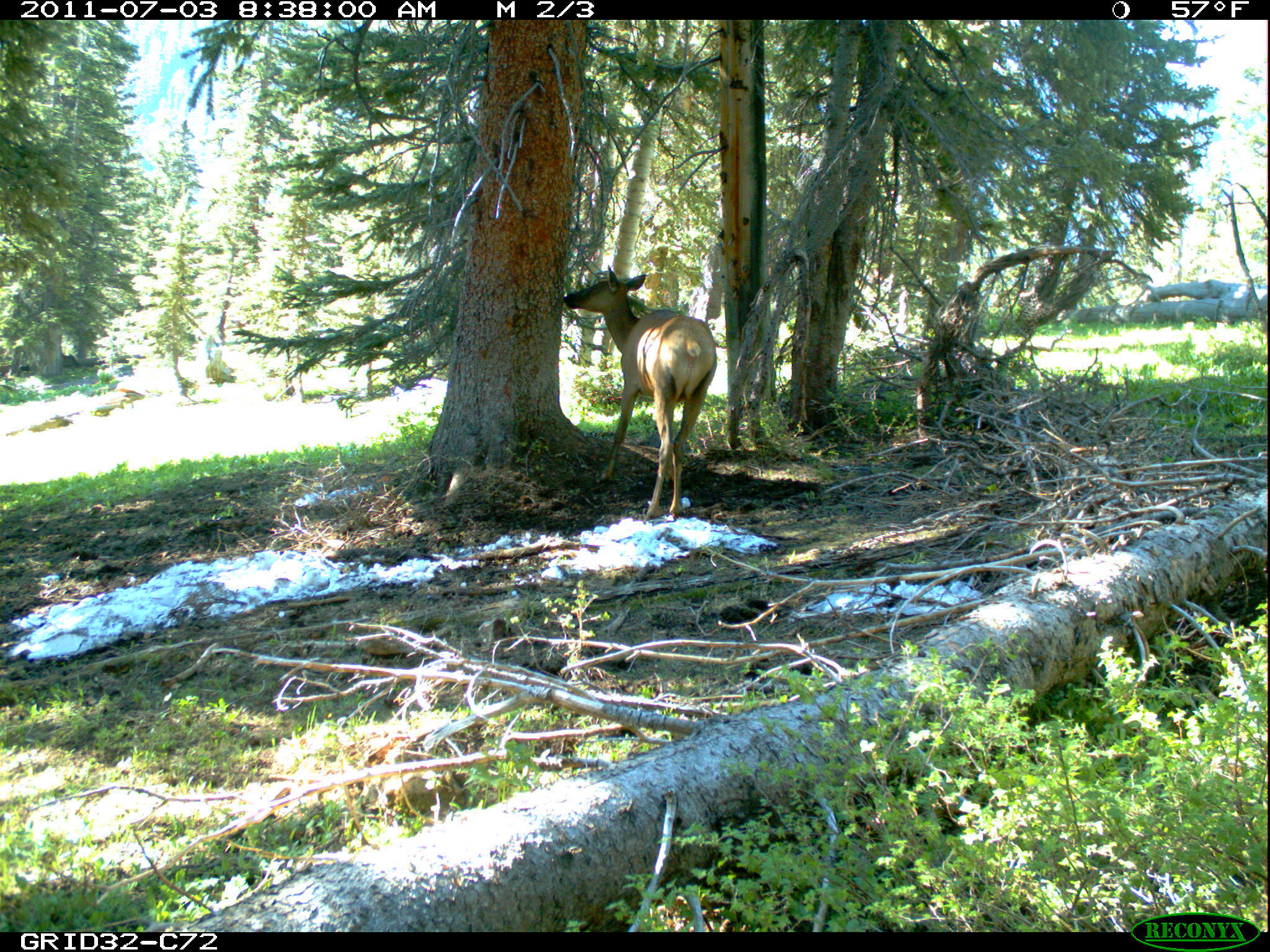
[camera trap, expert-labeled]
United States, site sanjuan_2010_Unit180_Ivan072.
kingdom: Animalia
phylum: Chordata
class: Mammalia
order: Artiodactyla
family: Cervidae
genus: Cervus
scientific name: Cervus elaphus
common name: red deer